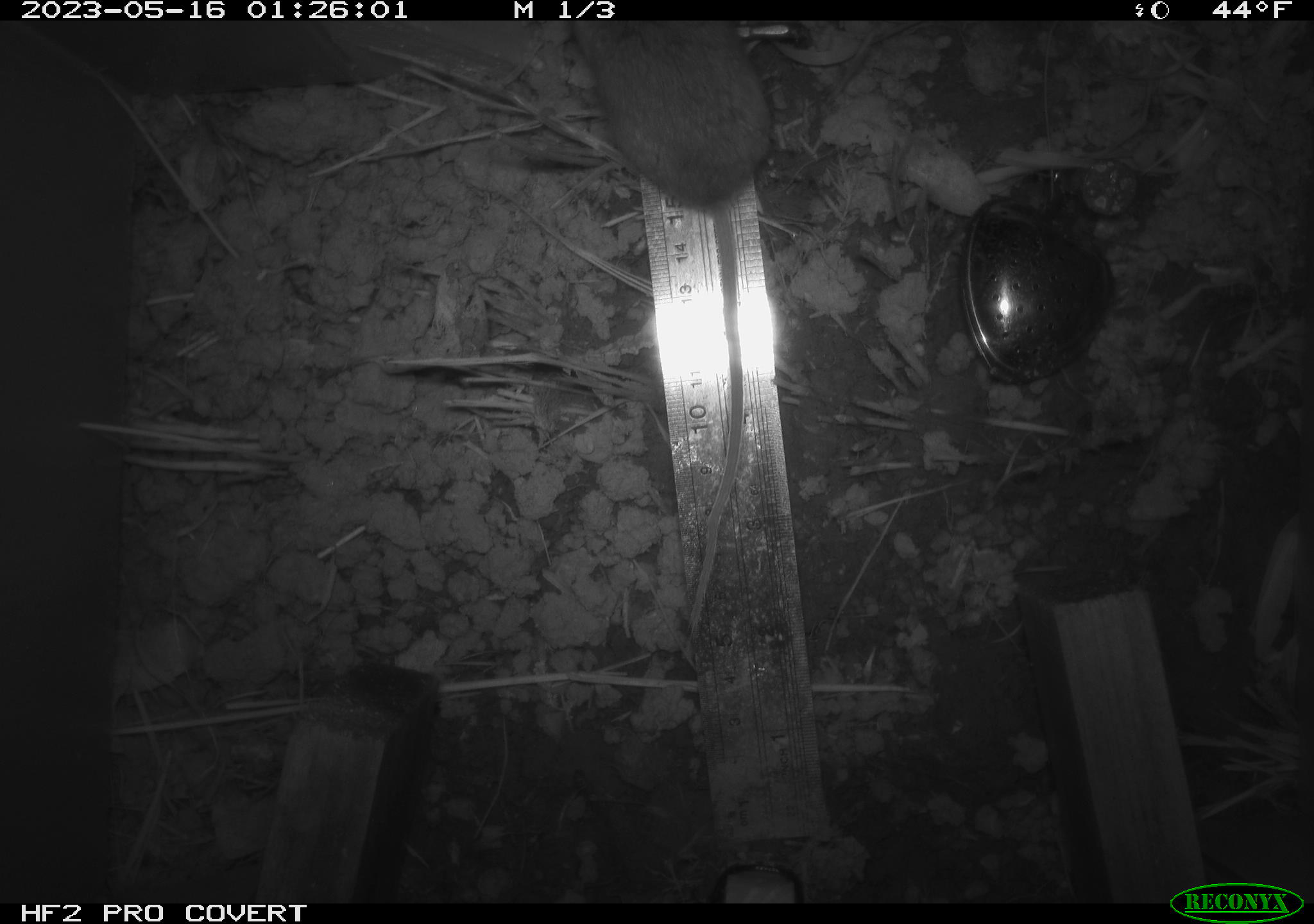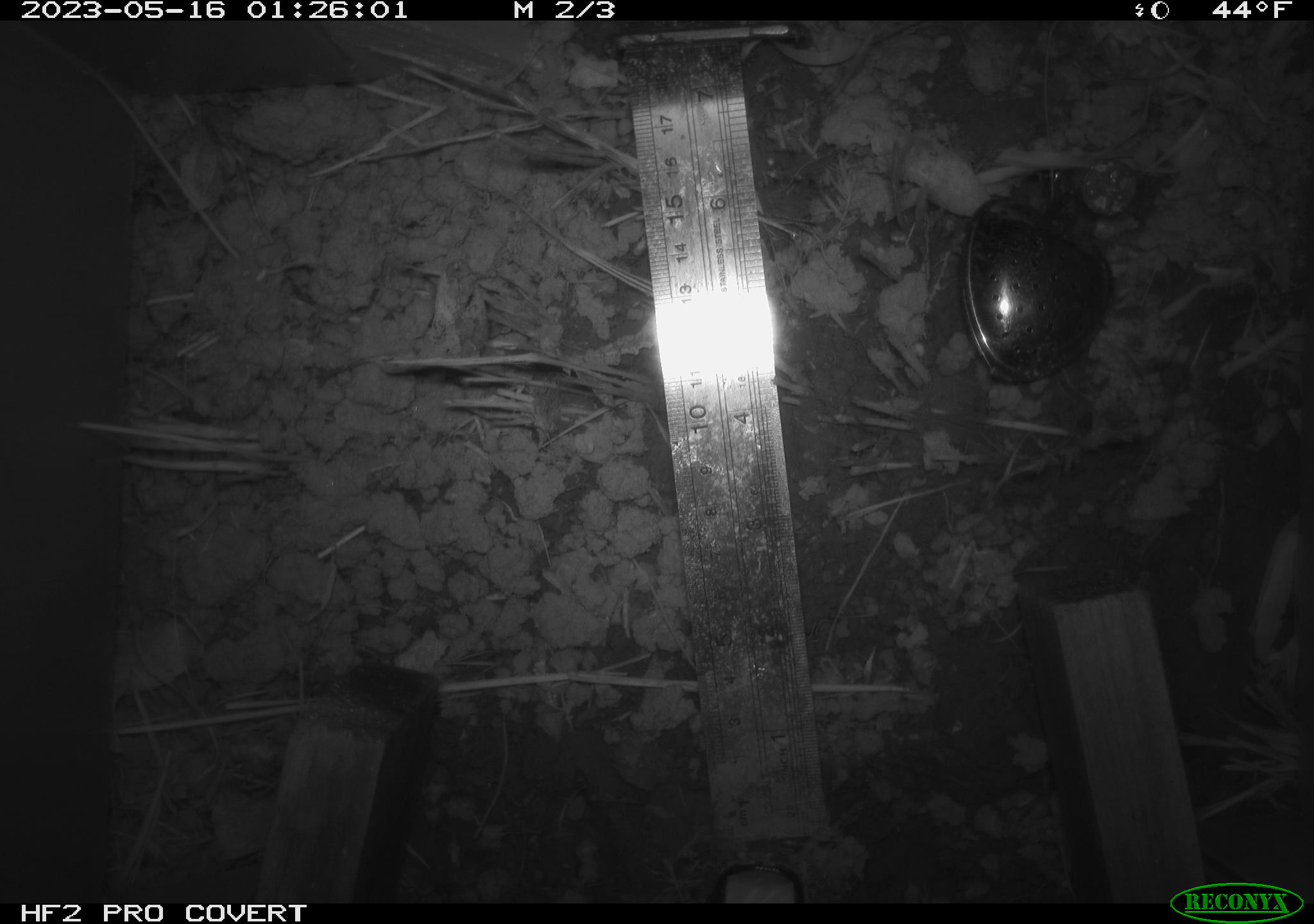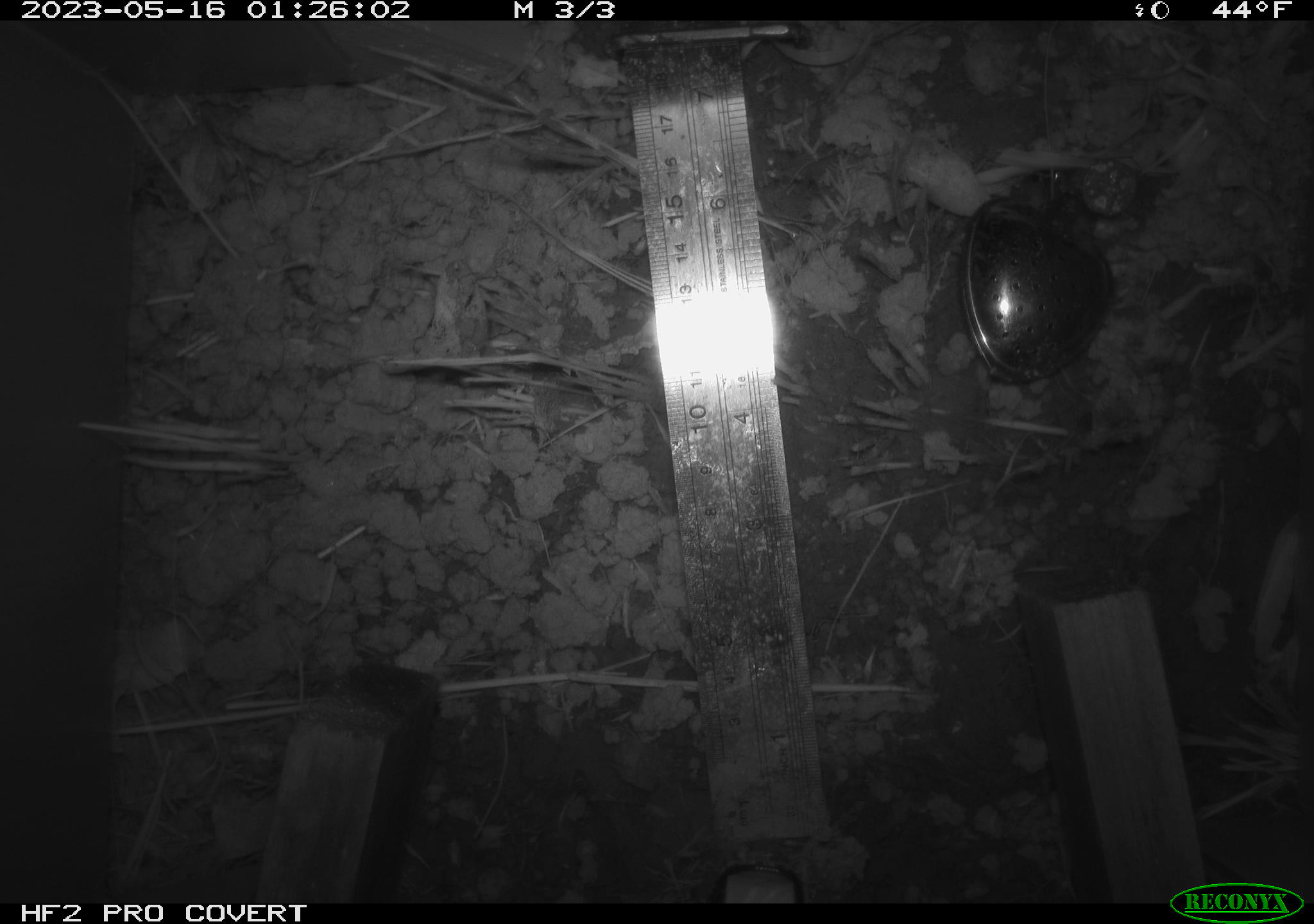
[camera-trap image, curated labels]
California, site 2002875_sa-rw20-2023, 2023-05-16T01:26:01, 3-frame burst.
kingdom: Animalia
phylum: Chordata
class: Mammalia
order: Rodentia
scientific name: Rodentia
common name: rodent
Rodent (Rodentia).